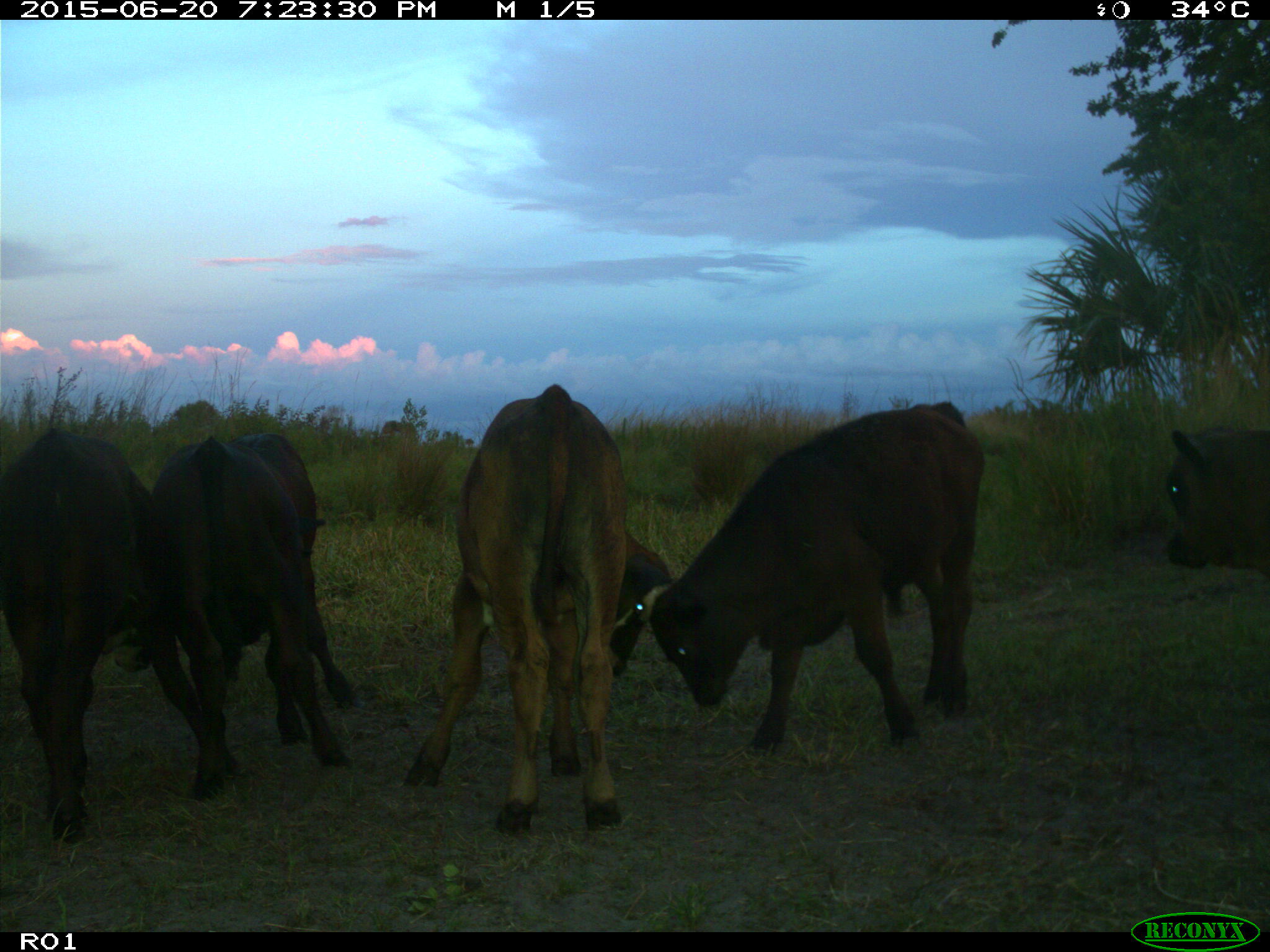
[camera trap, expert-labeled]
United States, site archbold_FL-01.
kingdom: Animalia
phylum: Chordata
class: Mammalia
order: Artiodactyla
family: Bovidae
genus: Bos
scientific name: Bos taurus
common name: domestic cow